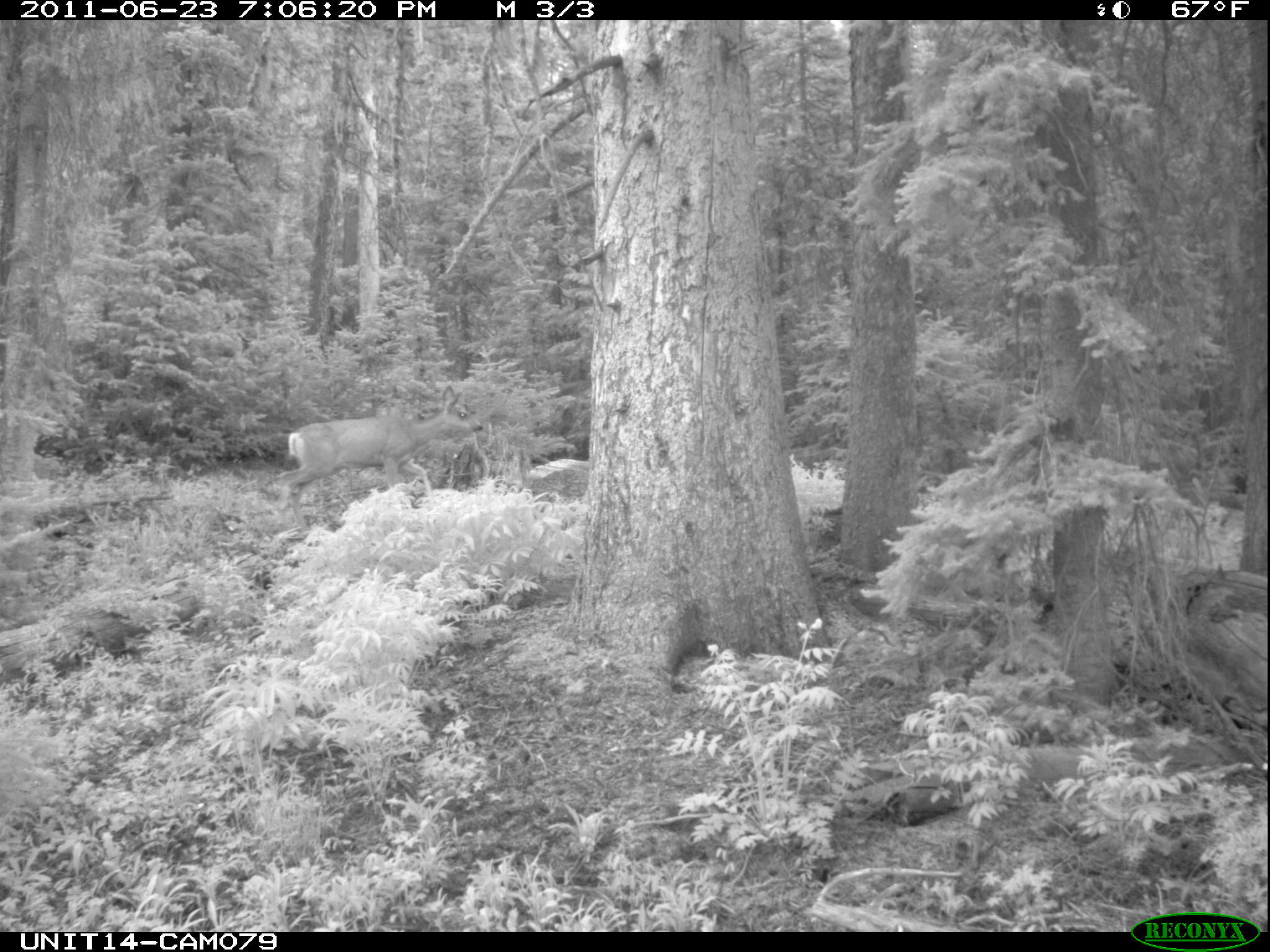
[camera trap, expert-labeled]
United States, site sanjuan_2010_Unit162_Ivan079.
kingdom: Animalia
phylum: Chordata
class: Mammalia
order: Artiodactyla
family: Cervidae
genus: Odocoileus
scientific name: Odocoileus hemionus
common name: mule deer